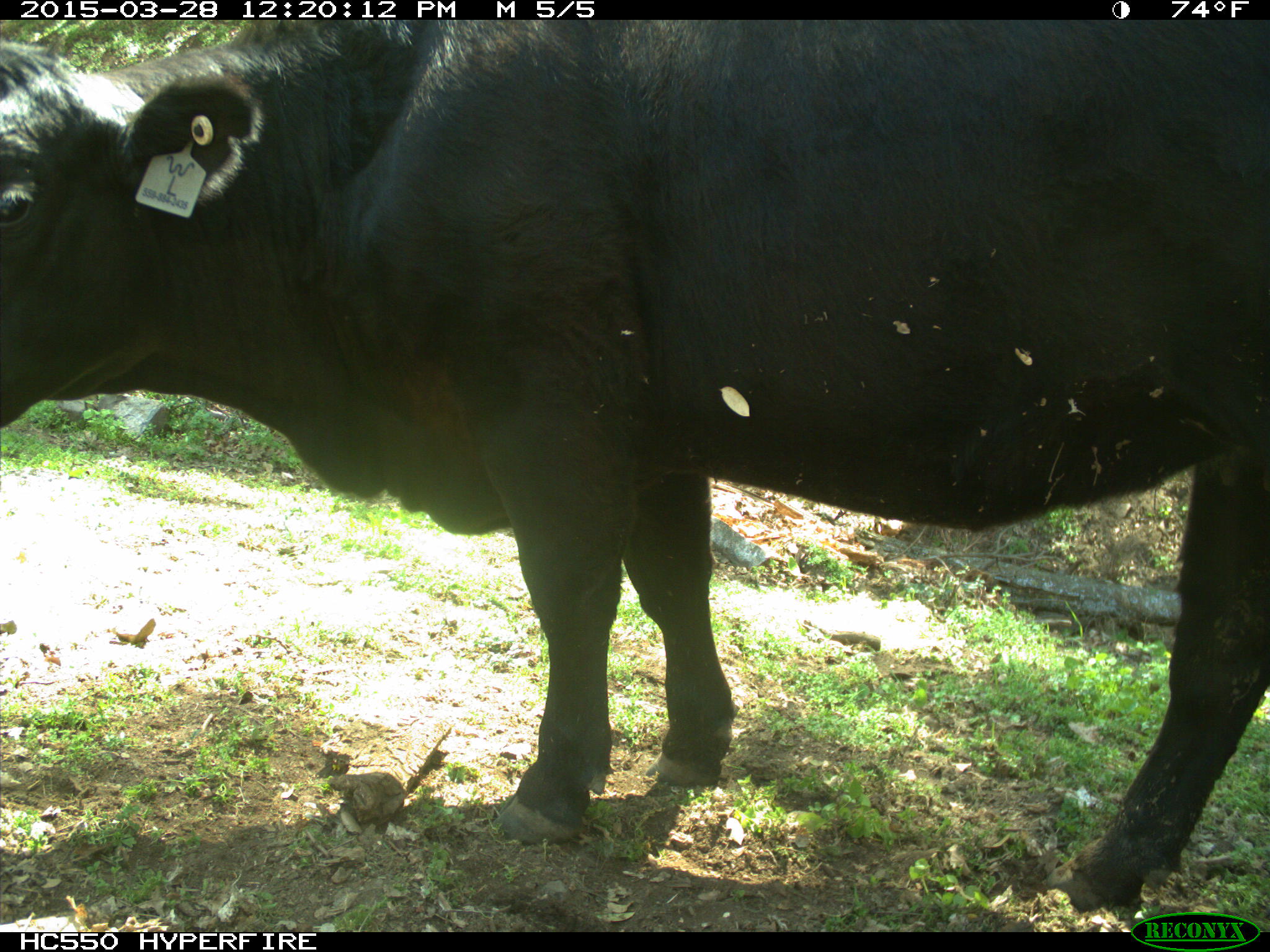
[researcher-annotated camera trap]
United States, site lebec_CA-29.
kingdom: Animalia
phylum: Chordata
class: Mammalia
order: Artiodactyla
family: Bovidae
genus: Bos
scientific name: Bos taurus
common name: domestic cow